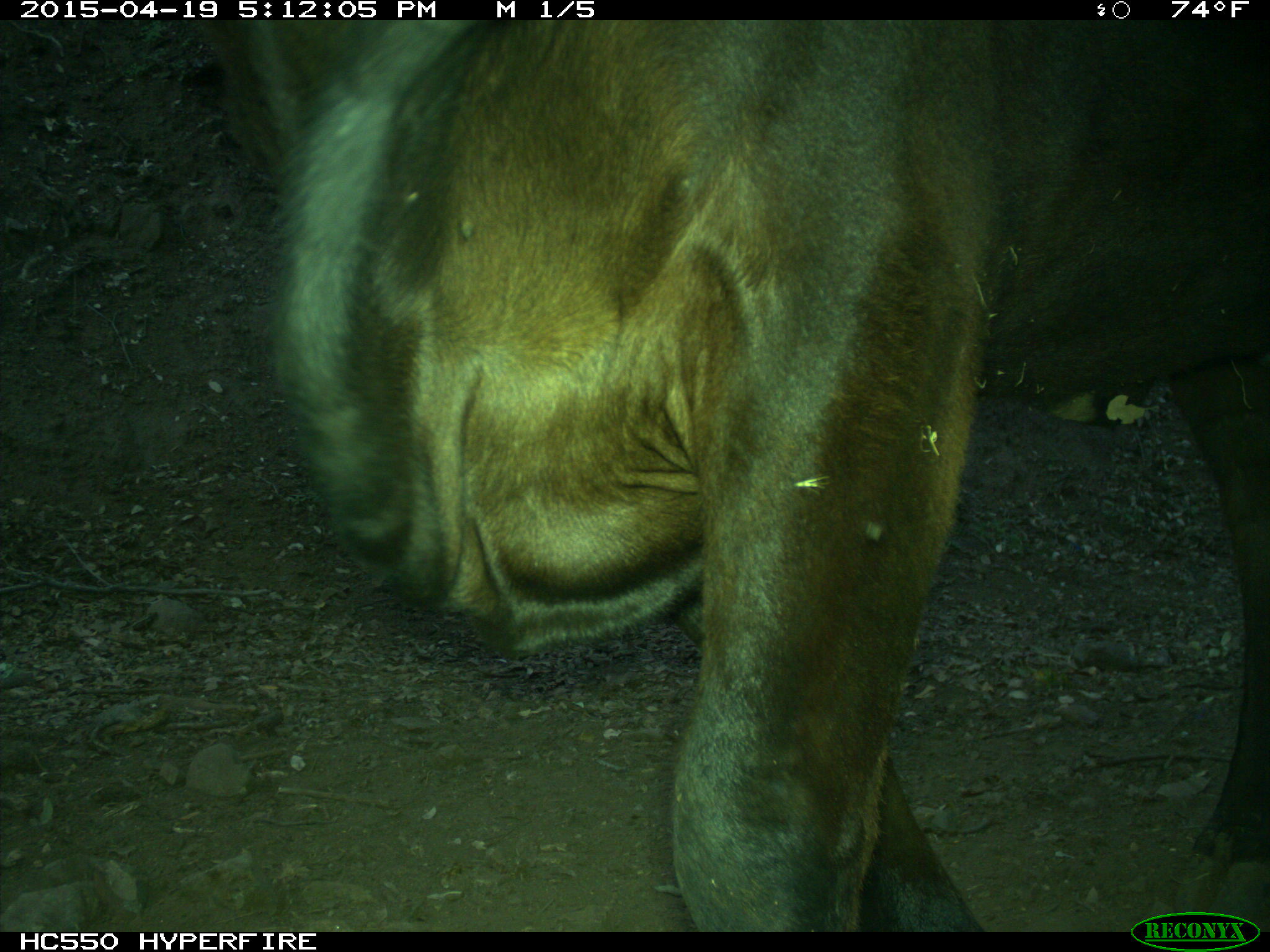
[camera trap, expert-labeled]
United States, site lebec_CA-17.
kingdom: Animalia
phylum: Chordata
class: Mammalia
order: Artiodactyla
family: Bovidae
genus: Bos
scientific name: Bos taurus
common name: domestic cow